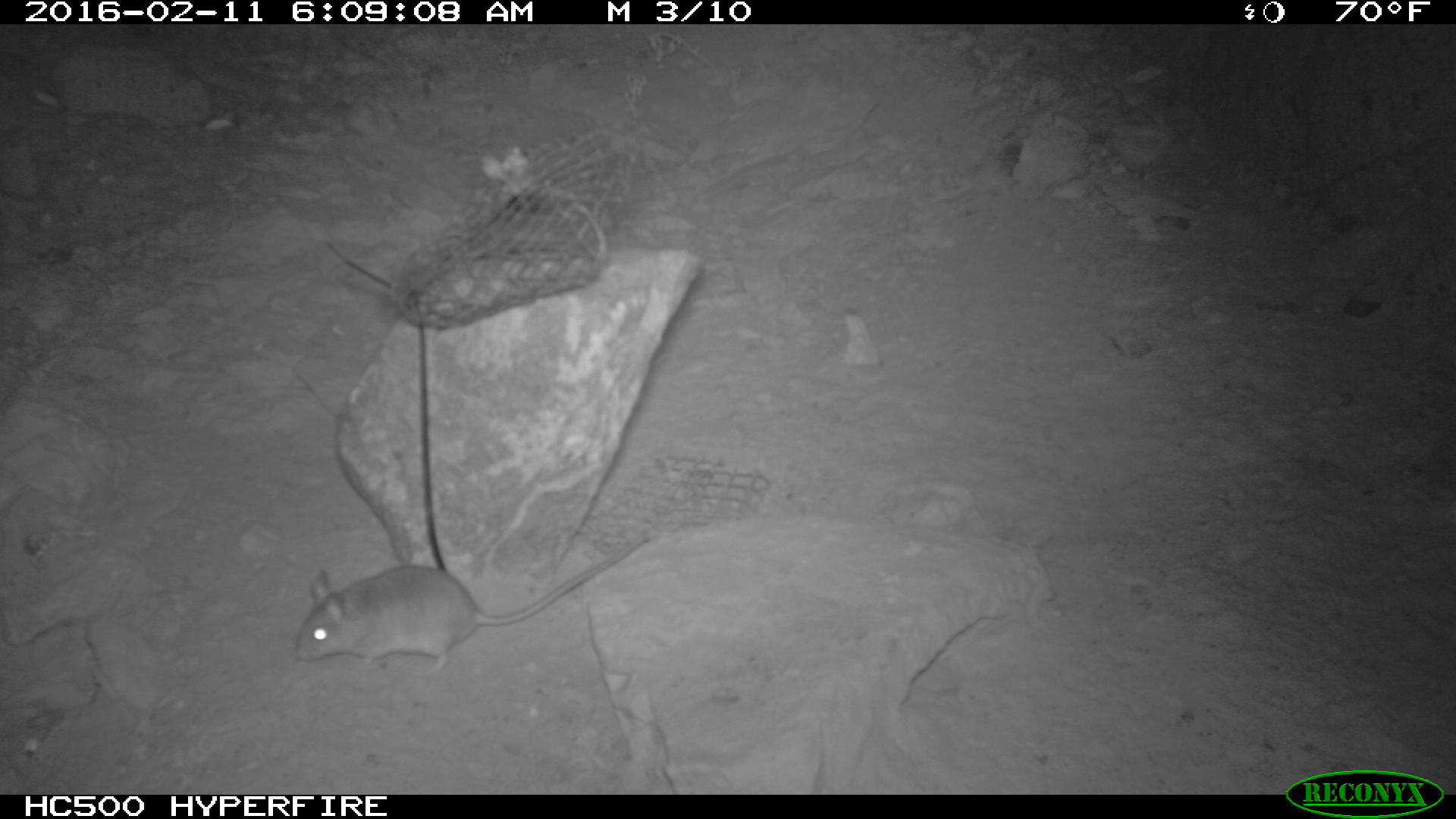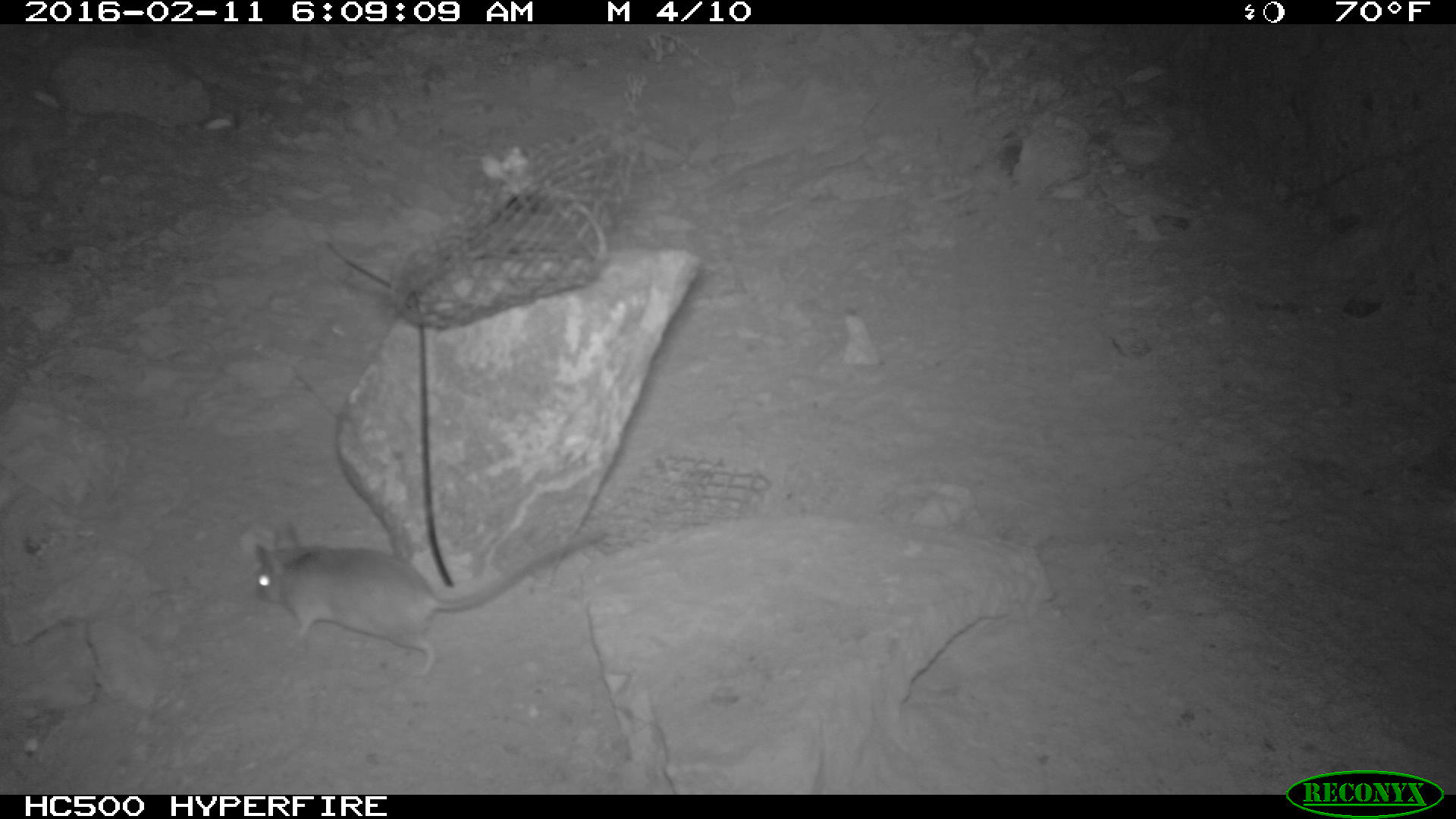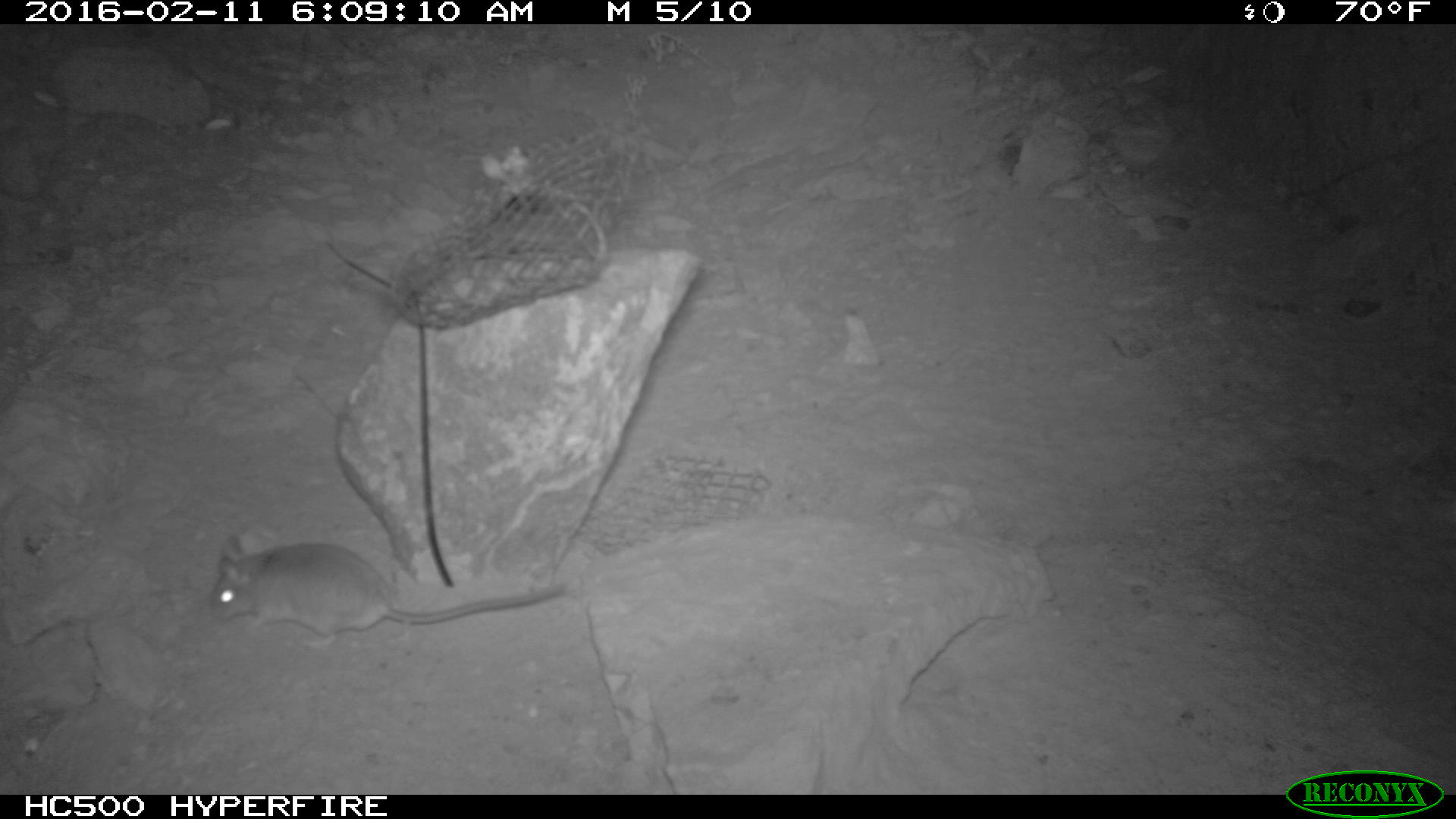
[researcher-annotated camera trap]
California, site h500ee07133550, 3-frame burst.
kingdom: Animalia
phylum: Chordata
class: Mammalia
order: Rodentia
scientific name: Rodentia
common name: rodent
Rodent (Rodentia).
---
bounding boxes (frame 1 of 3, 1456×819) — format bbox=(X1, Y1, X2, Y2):
rodent: bbox=(293, 529, 654, 679)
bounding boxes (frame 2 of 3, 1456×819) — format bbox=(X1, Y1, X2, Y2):
rodent: bbox=(254, 526, 601, 676)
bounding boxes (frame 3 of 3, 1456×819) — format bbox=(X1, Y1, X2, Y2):
rodent: bbox=(204, 530, 565, 648)